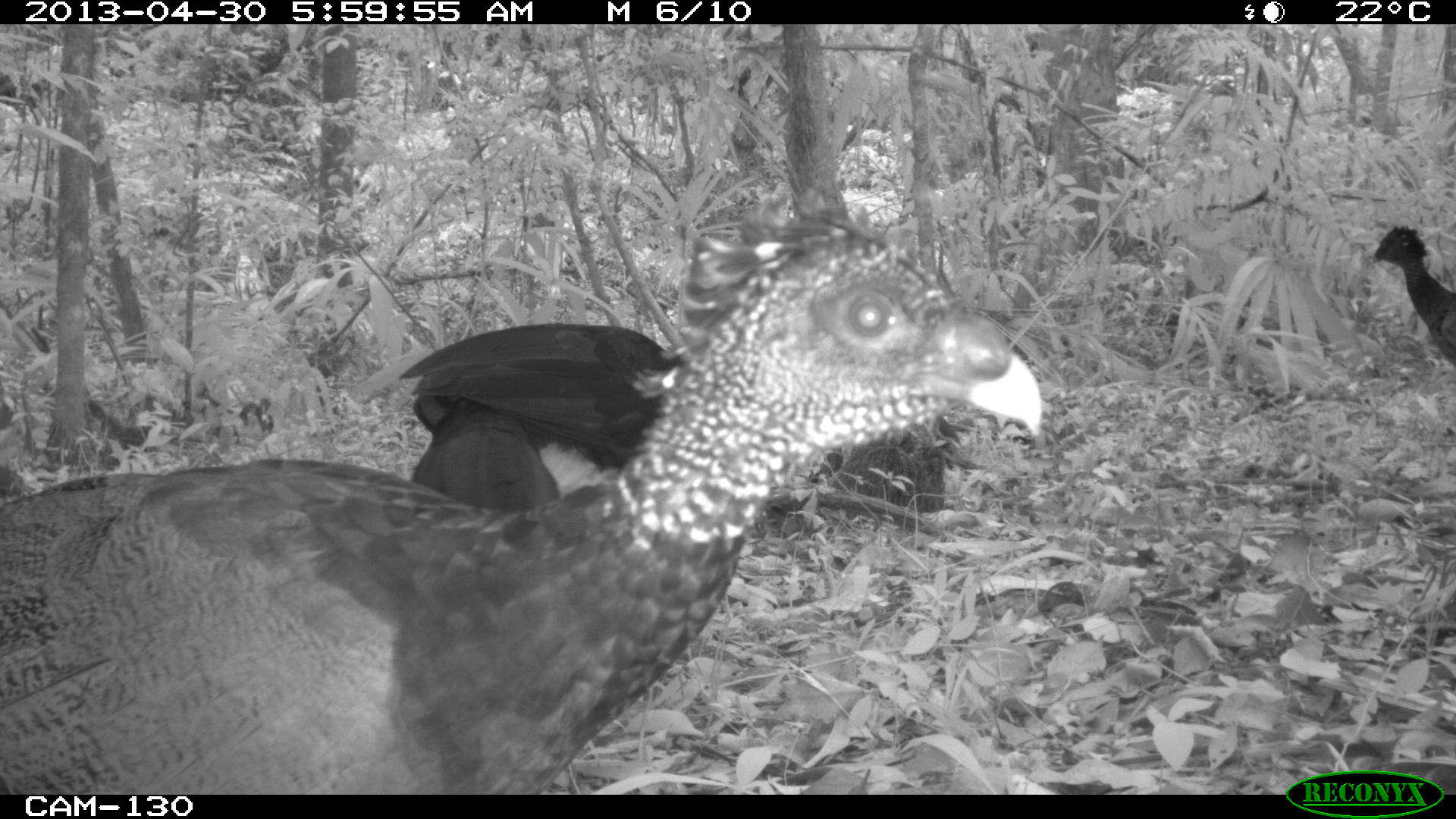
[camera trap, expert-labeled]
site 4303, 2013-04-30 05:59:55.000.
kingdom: Animalia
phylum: Chordata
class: Aves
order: Galliformes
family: Cracidae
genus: Crax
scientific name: Crax rubra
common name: great curassow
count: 3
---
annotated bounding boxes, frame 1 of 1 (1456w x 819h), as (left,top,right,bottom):
crax rubra: (0,200,1048,790); (398,321,977,513); (1365,225,1456,373)